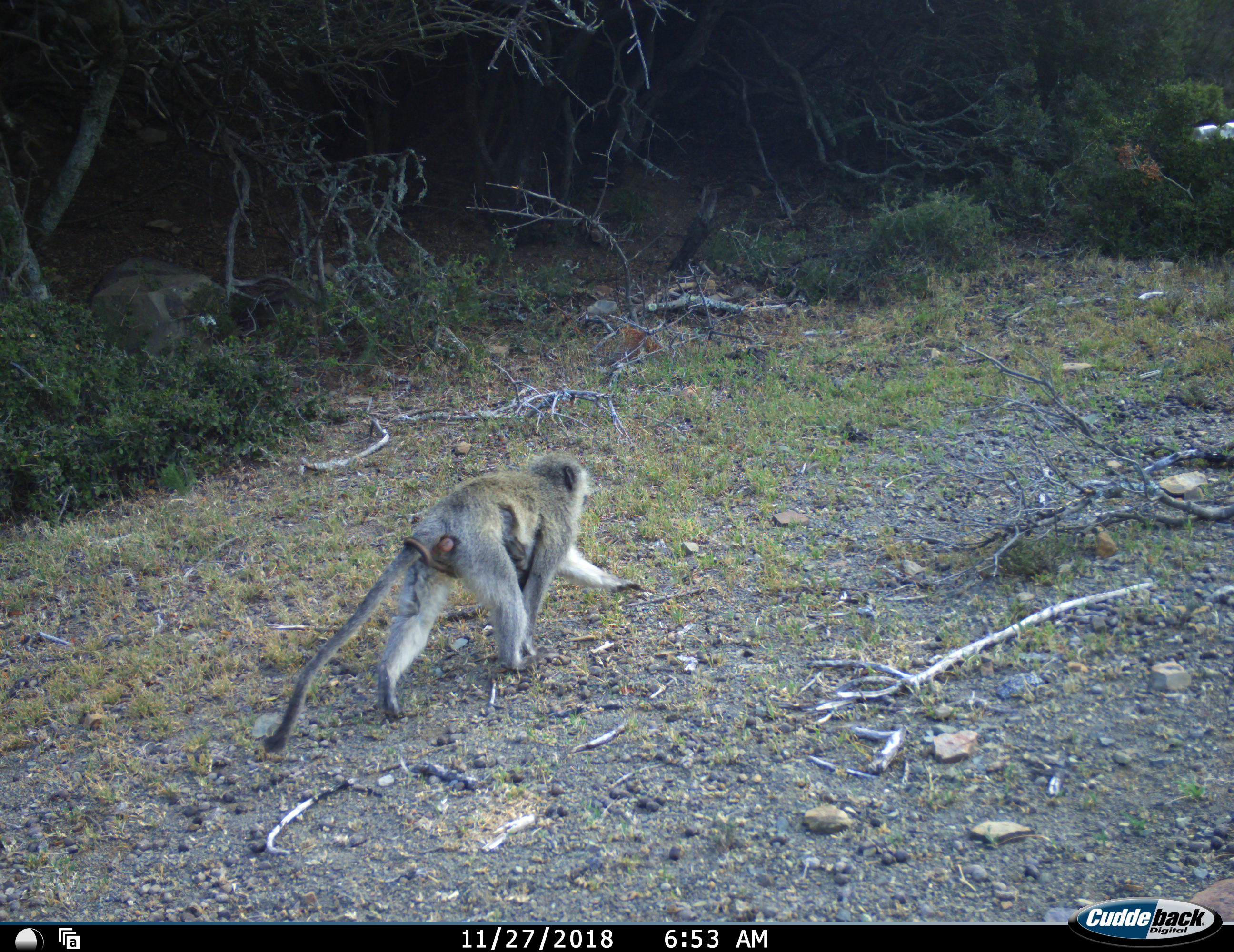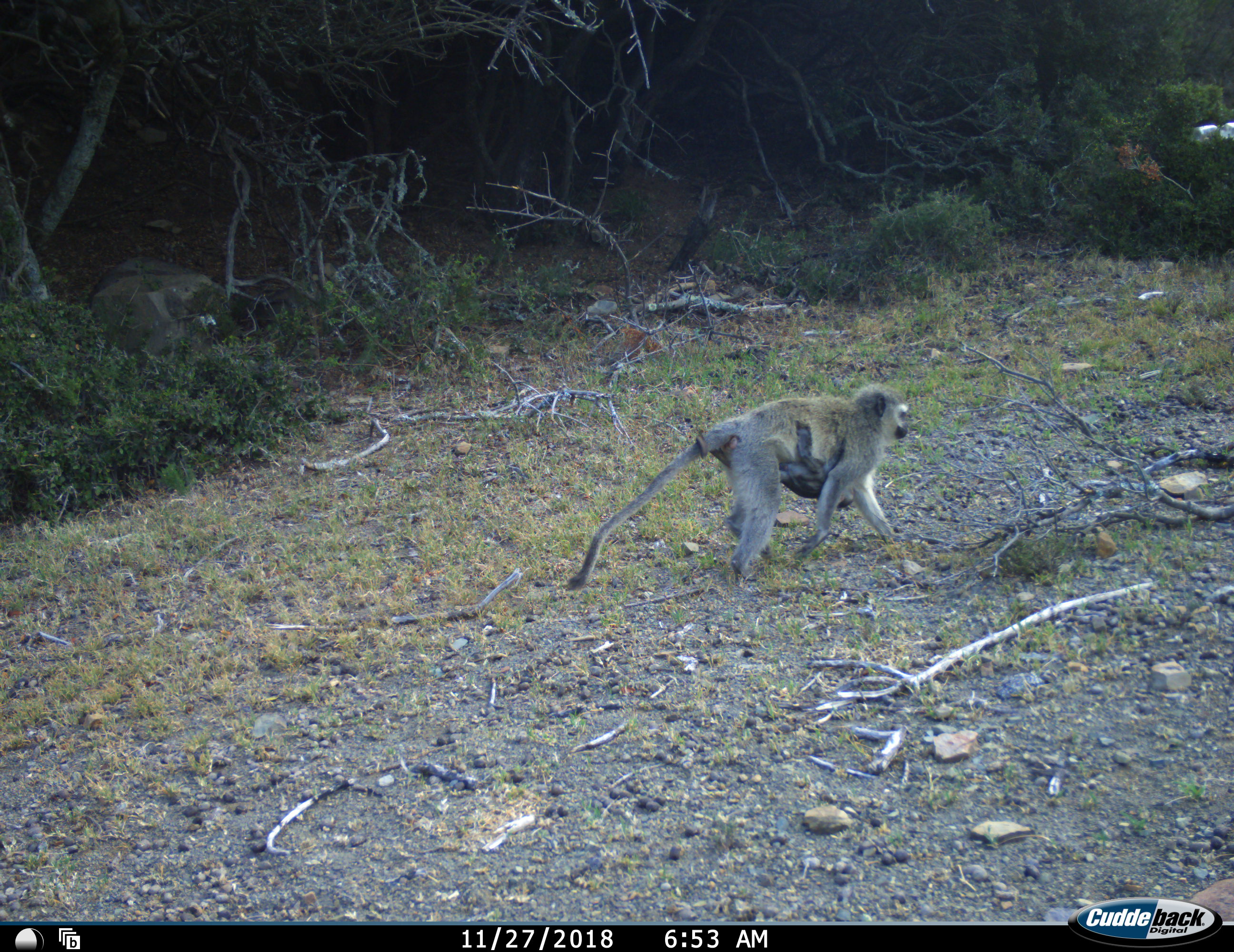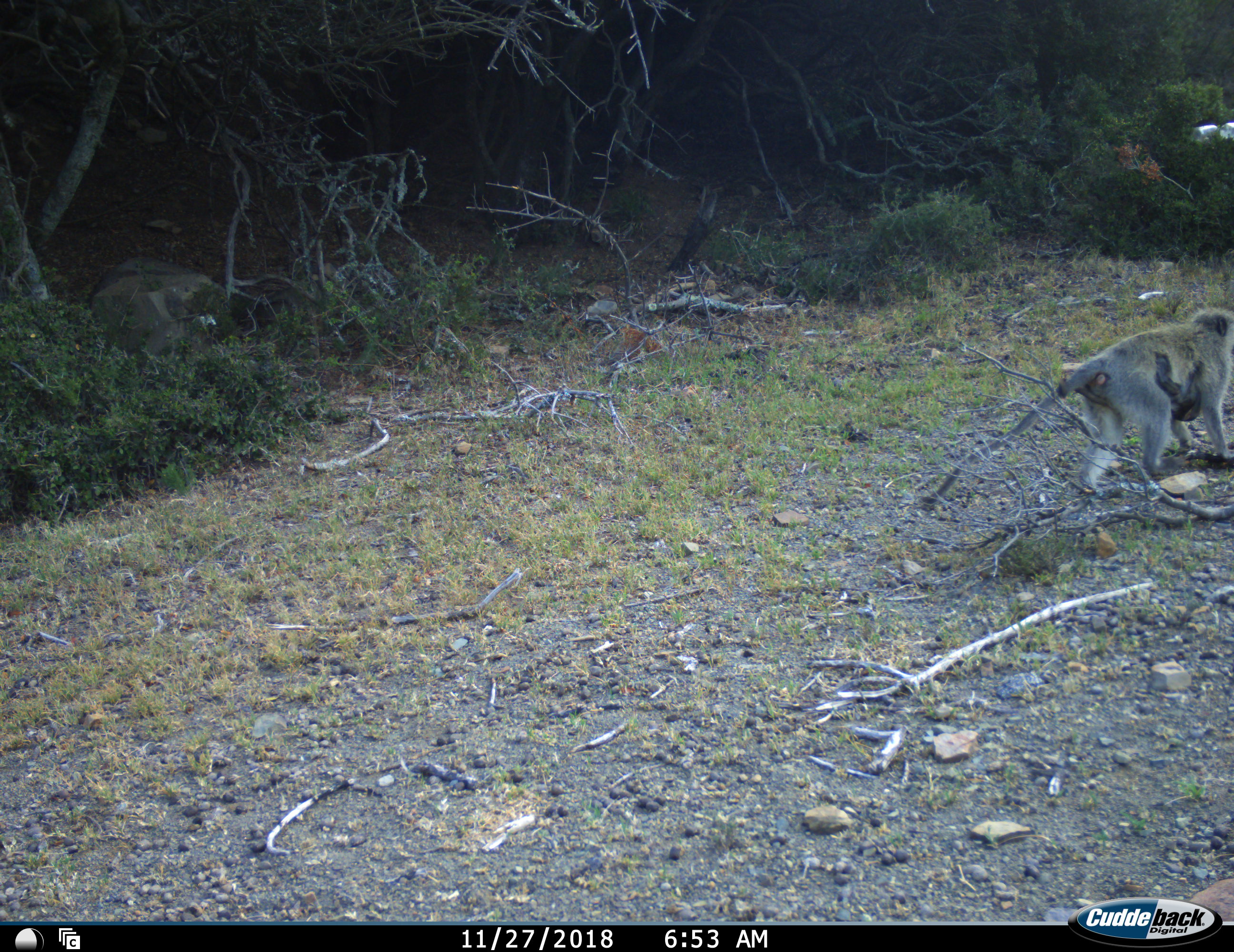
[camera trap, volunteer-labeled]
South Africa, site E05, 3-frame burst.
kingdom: Animalia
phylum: Chordata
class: Mammalia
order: Primates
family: Cercopithecidae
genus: Chlorocebus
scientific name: Chlorocebus pygerythrus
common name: vervet monkey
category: monkeyvervet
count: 2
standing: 0%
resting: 0%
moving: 100%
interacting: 10%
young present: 70%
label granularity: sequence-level